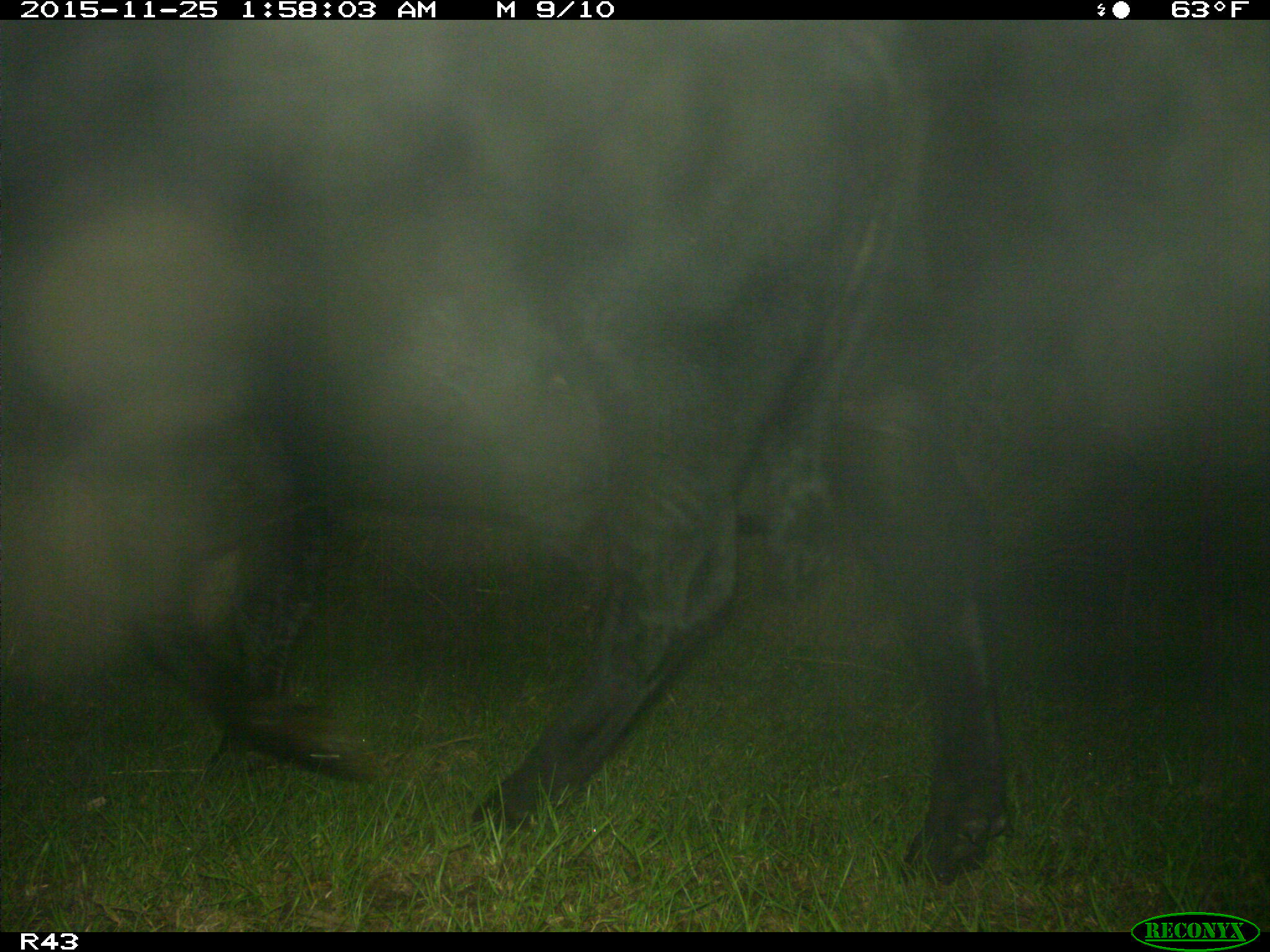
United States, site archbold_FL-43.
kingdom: Animalia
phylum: Chordata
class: Mammalia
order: Artiodactyla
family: Bovidae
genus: Bos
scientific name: Bos taurus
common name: domestic cow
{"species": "Bos taurus (domestic cow)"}